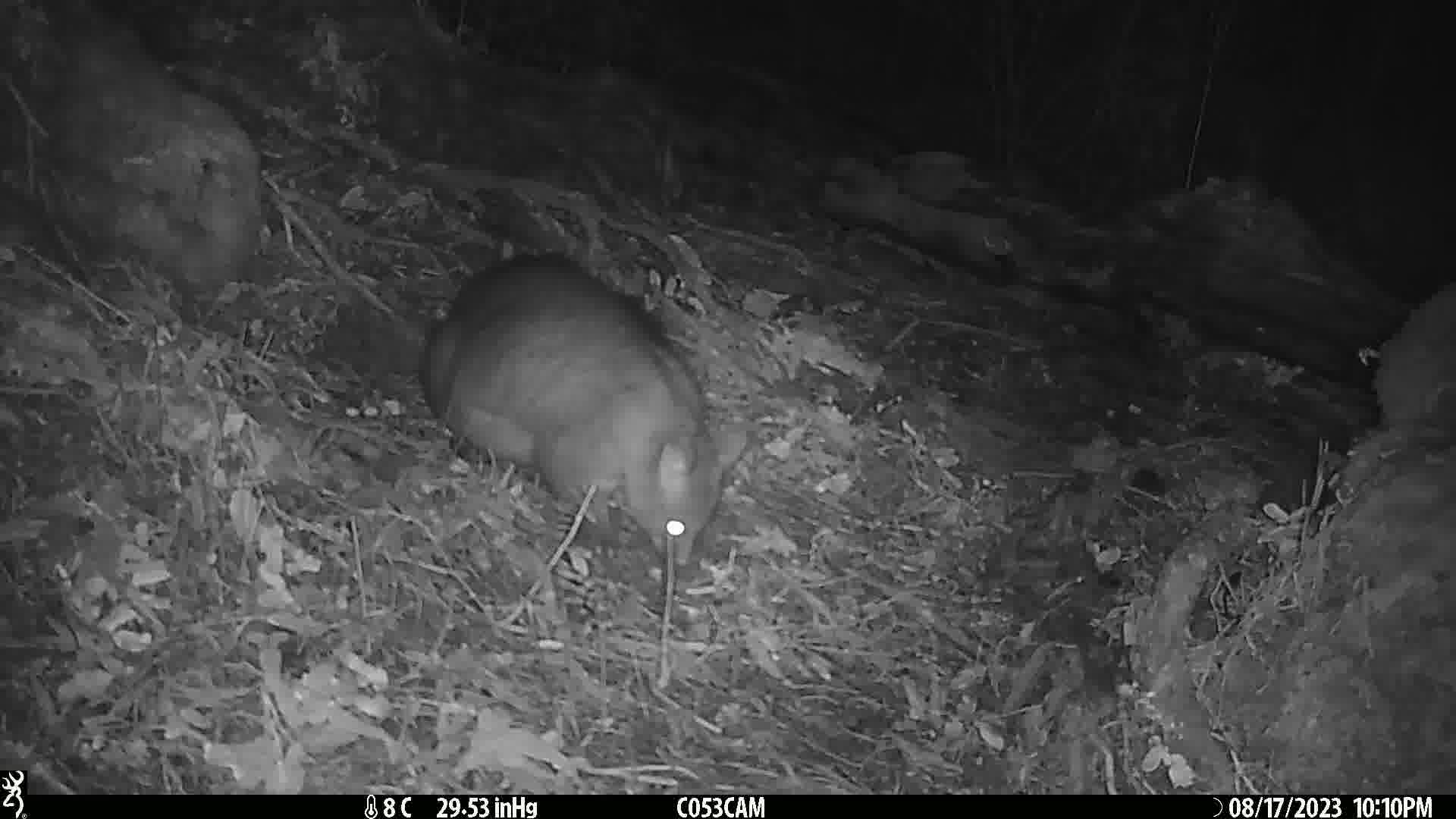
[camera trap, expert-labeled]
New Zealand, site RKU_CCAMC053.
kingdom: Animalia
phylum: Chordata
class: Mammalia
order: Diprotodontia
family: Phalangeridae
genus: Trichosurus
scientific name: Trichosurus vulpecula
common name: common brushtail possum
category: possum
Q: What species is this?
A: Possum (common brushtail possum) (Trichosurus vulpecula).